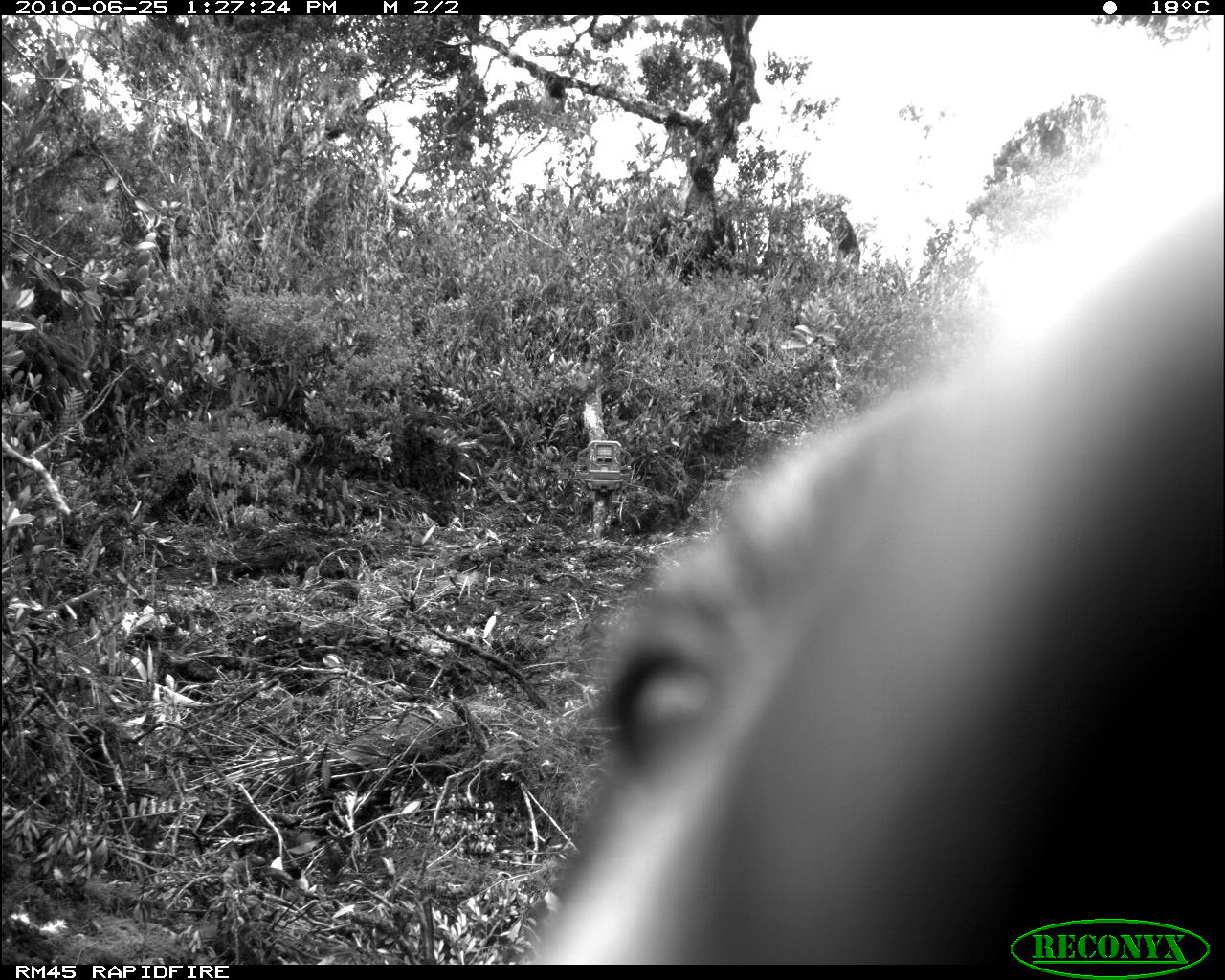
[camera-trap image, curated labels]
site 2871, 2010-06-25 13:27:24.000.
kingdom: Animalia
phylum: Chordata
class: Mammalia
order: Carnivora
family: Ursidae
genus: Helarctos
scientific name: Helarctos malayanus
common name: sun bear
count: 1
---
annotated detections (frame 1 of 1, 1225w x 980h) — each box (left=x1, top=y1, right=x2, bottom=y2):
helarctos malayanus: (left=517, top=16, right=1223, bottom=963)